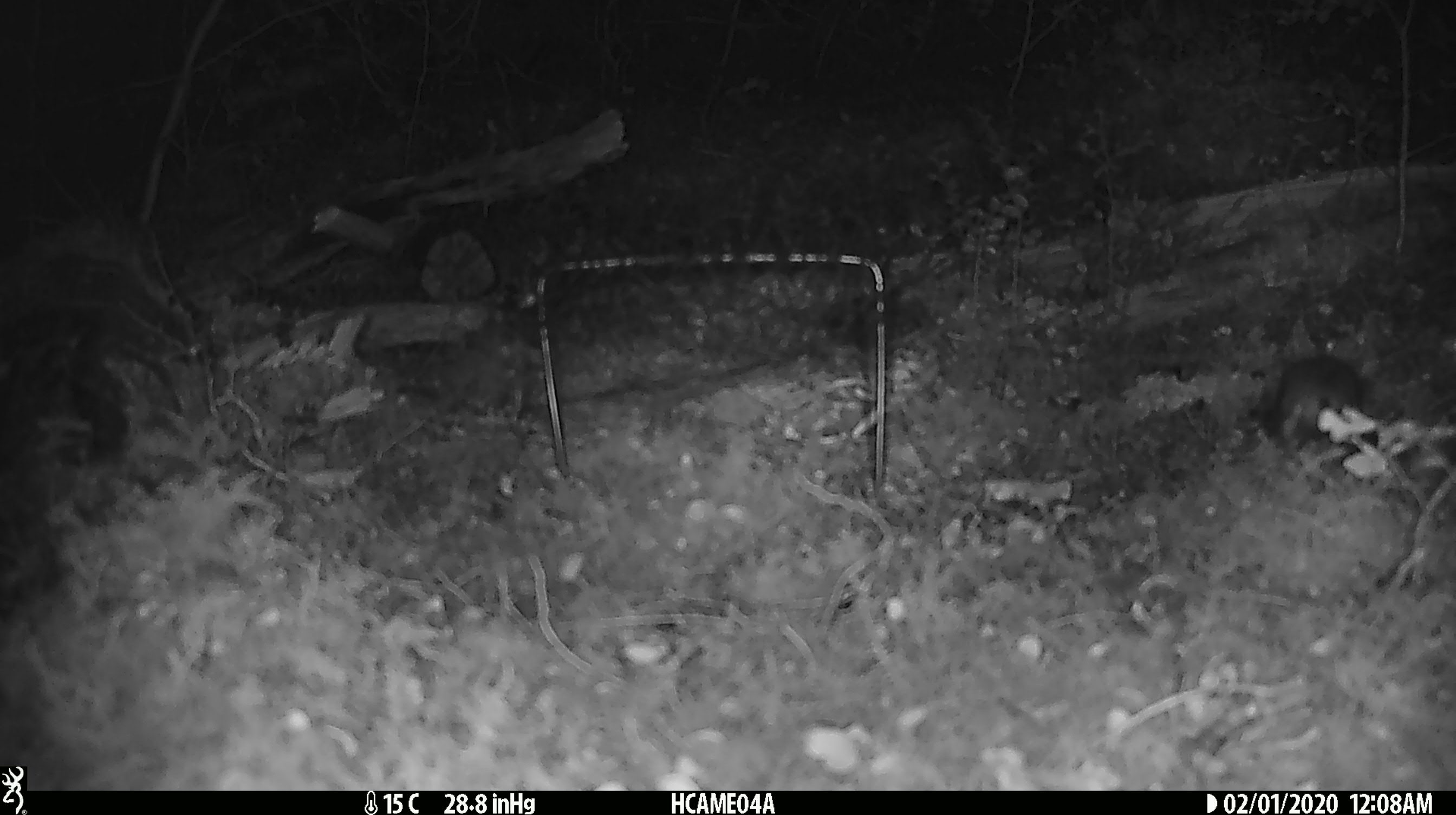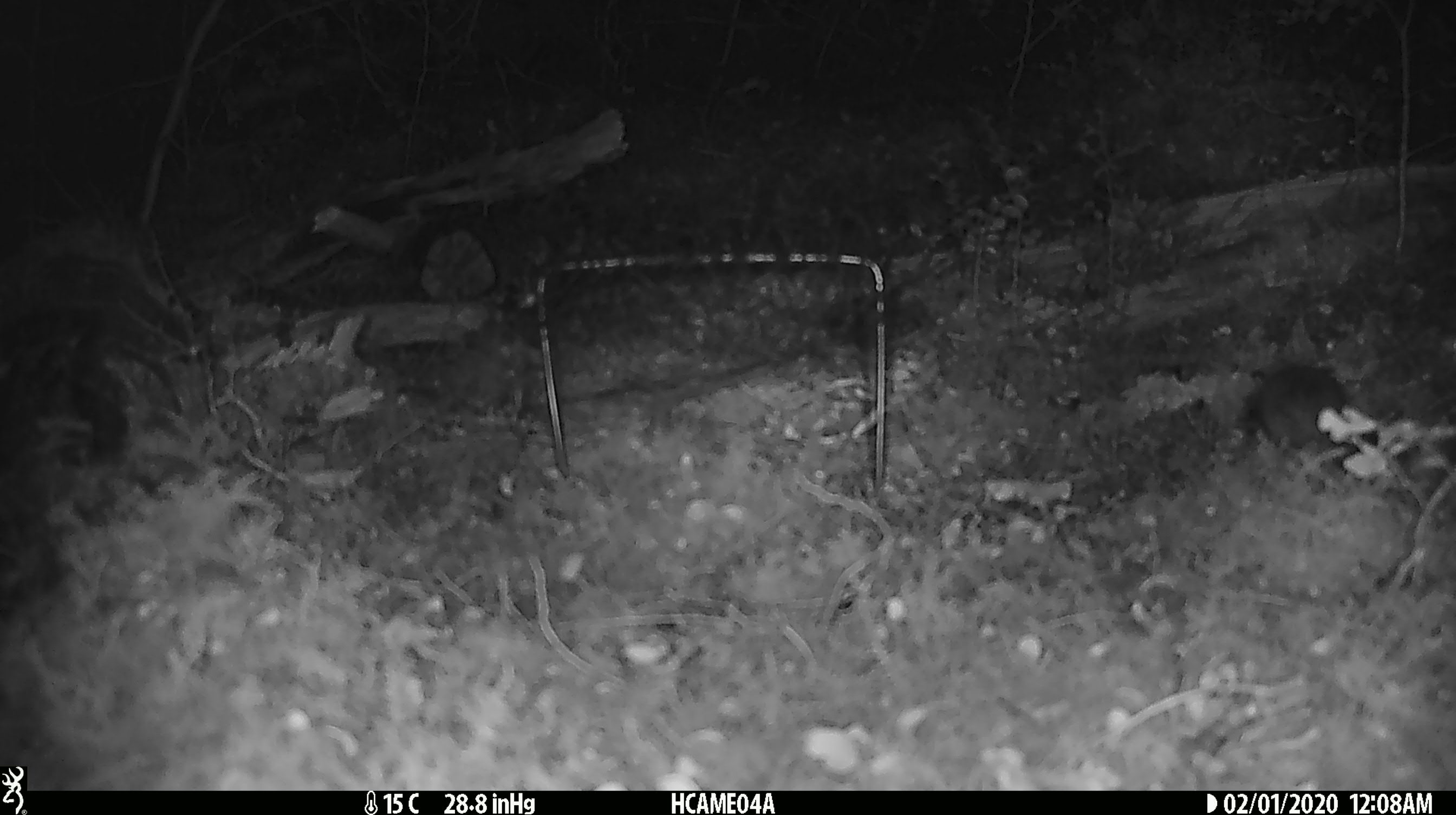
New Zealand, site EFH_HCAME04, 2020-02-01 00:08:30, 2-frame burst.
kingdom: Animalia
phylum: Chordata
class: Mammalia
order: Rodentia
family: Muridae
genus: Mus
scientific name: Mus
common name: mouse